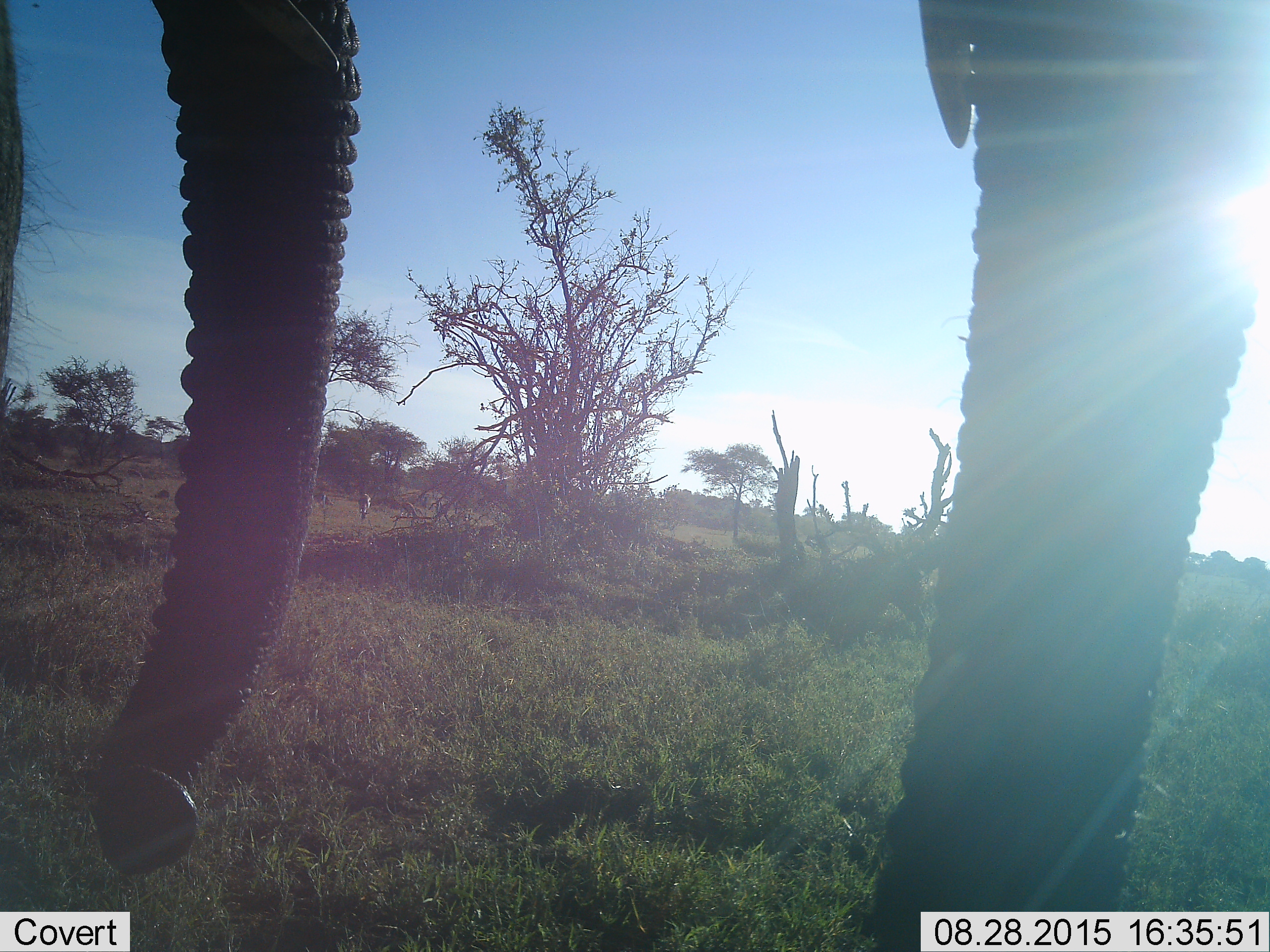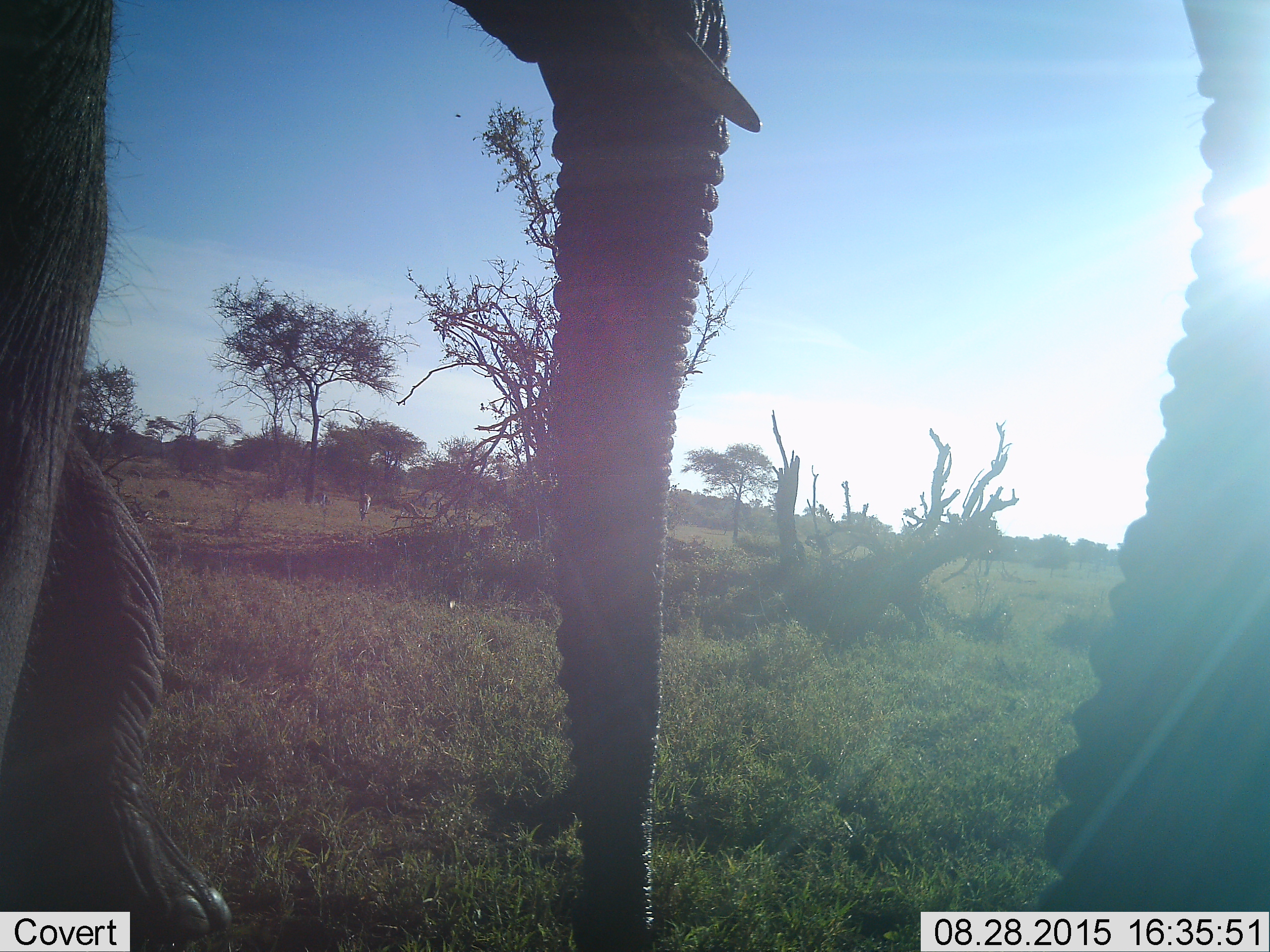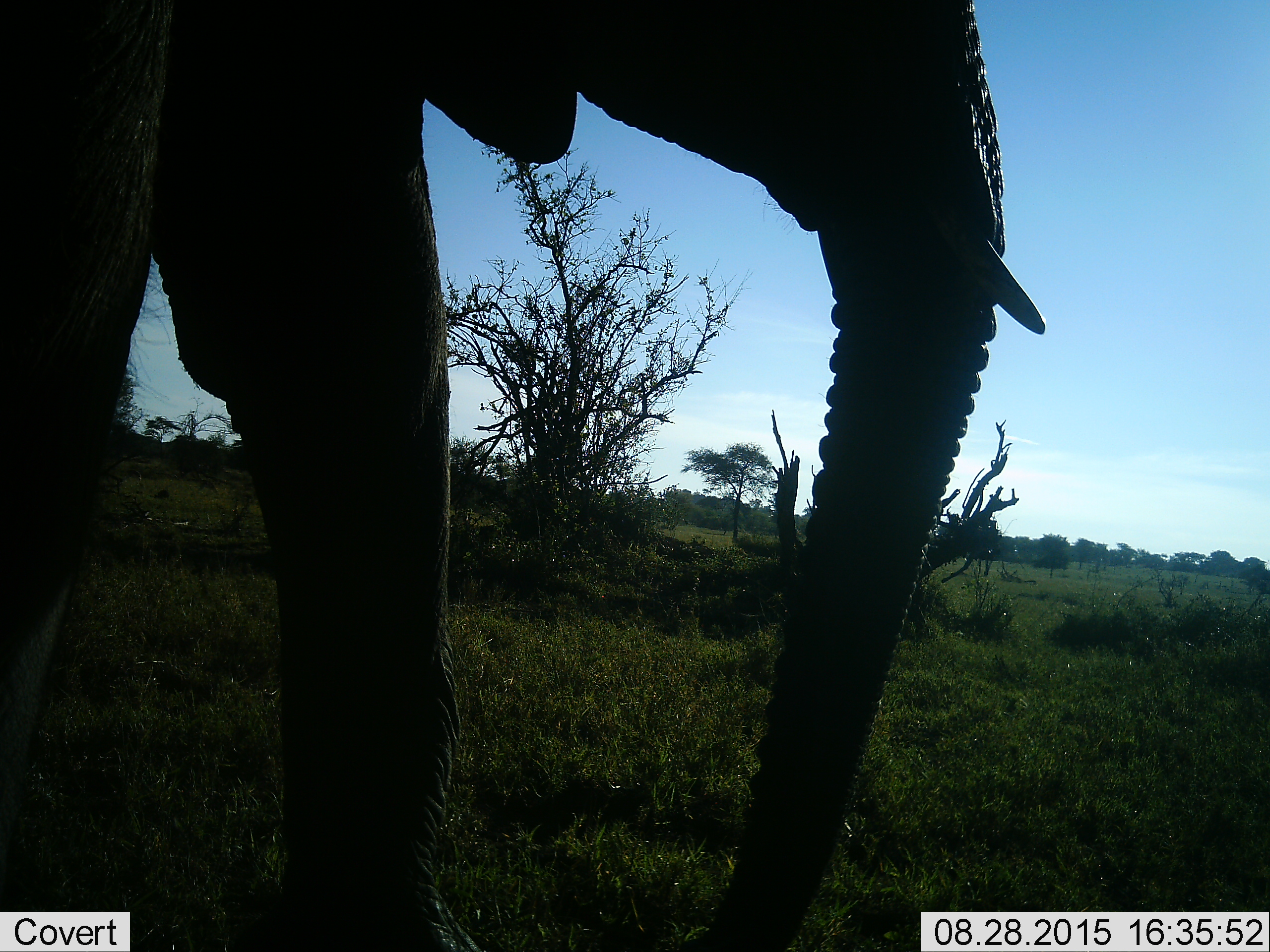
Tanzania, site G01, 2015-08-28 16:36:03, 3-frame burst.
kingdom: Animalia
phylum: Chordata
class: Mammalia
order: Proboscidea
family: Elephantidae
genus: Loxodonta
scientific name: Loxodonta africana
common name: african bush elephant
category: elephant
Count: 2.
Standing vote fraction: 32%.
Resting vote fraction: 0%.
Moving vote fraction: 79%.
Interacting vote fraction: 5%.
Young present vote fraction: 0%.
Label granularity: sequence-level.